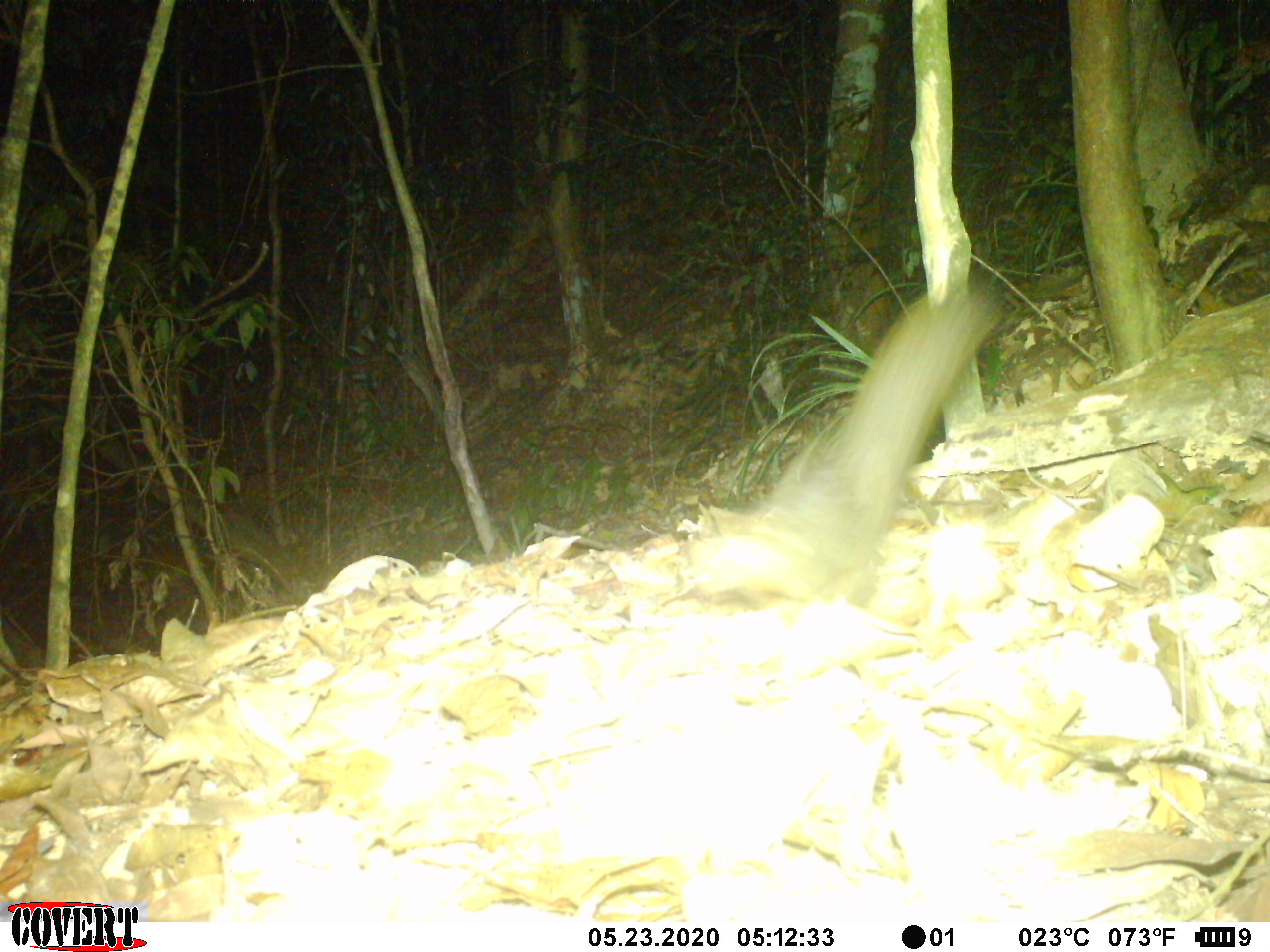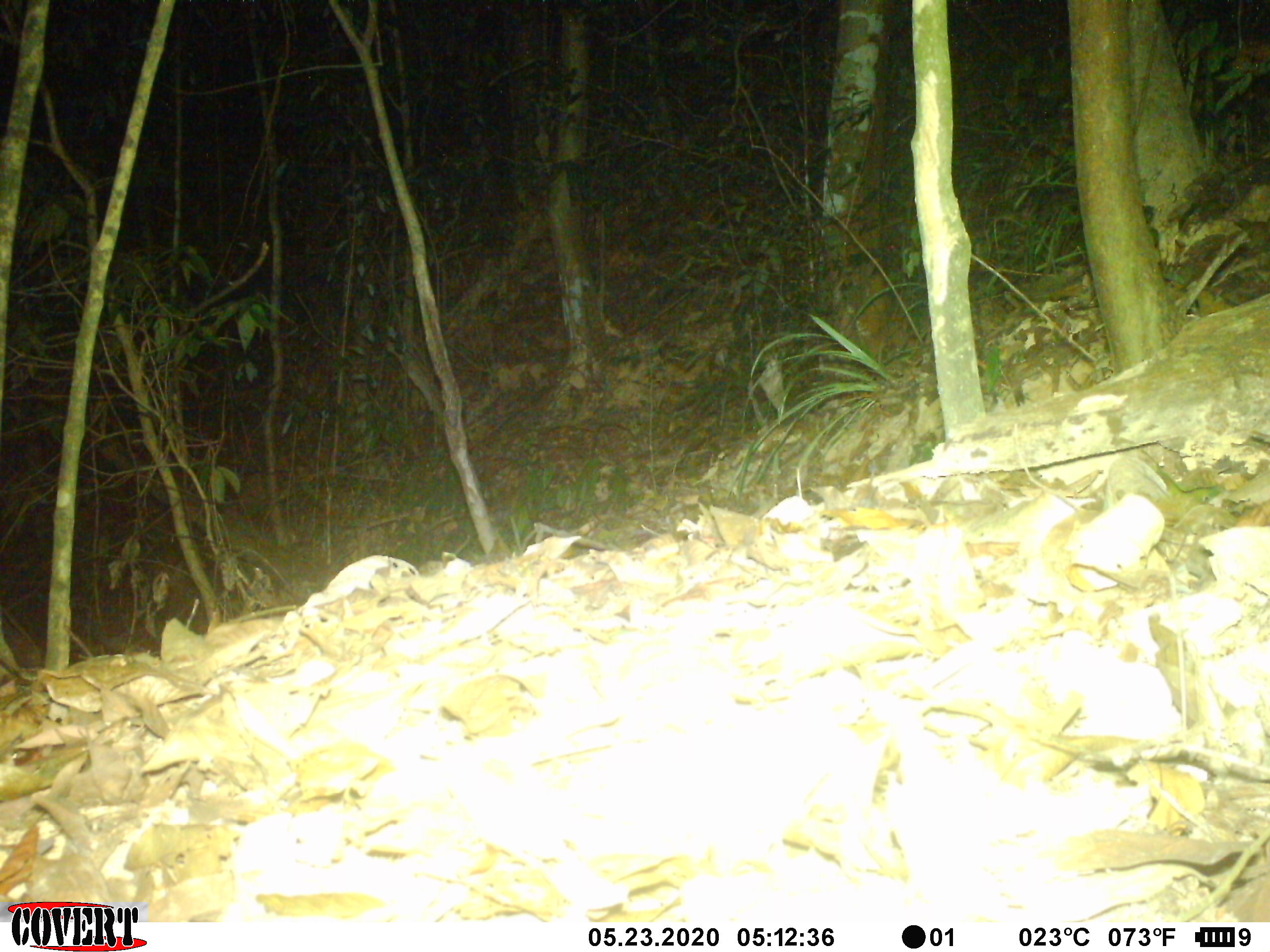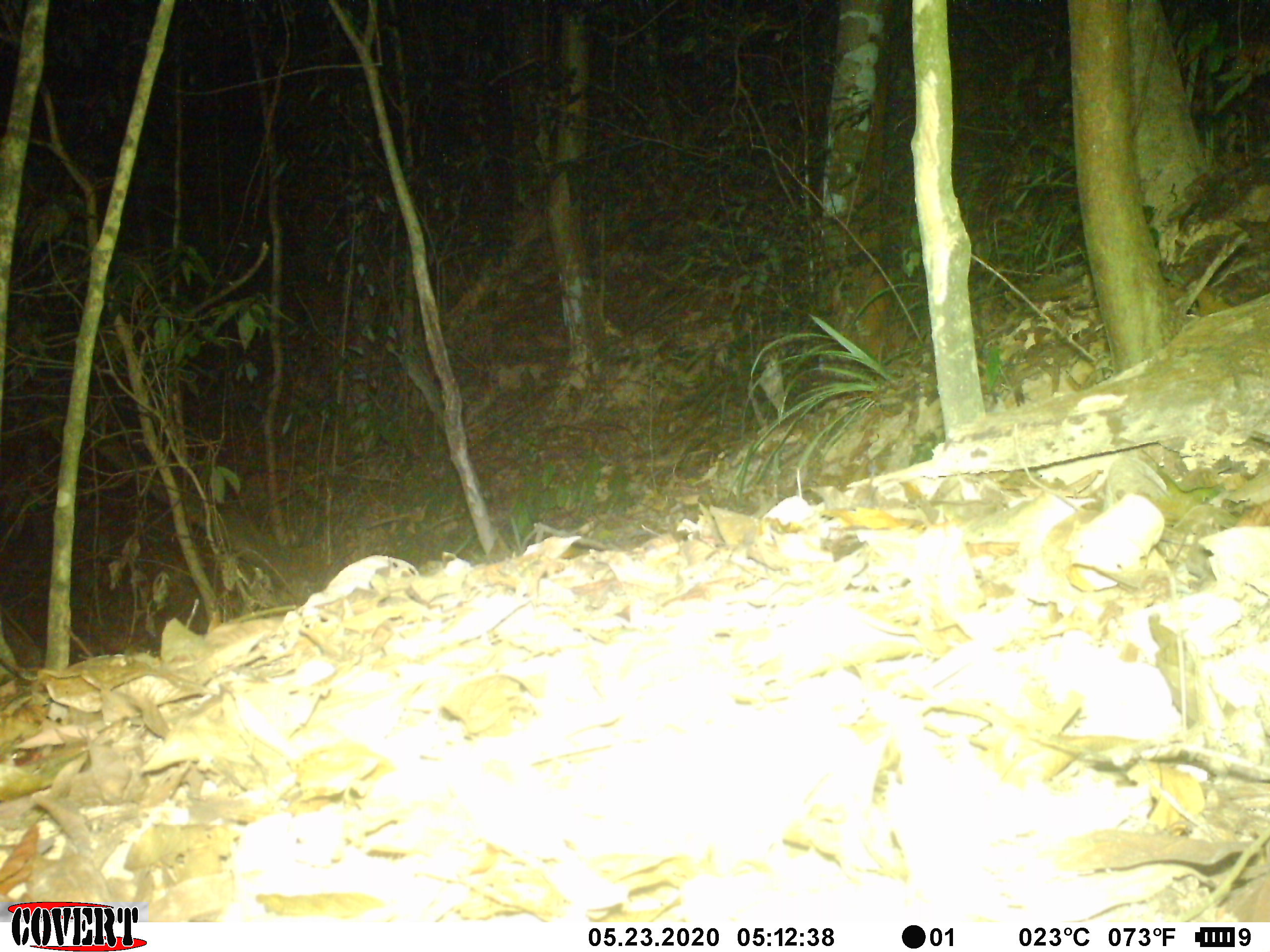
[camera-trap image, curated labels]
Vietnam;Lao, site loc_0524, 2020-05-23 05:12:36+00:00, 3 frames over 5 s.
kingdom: Animalia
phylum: Chordata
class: Mammalia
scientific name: Mammalia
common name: mammal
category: unidentified small mammal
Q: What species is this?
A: Unidentified small mammal (mammal) (Mammalia).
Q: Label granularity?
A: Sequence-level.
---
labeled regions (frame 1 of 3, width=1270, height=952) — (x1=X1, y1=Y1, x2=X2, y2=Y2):
unidentified small mammal: (x1=678, y1=291, x2=1002, y2=608)